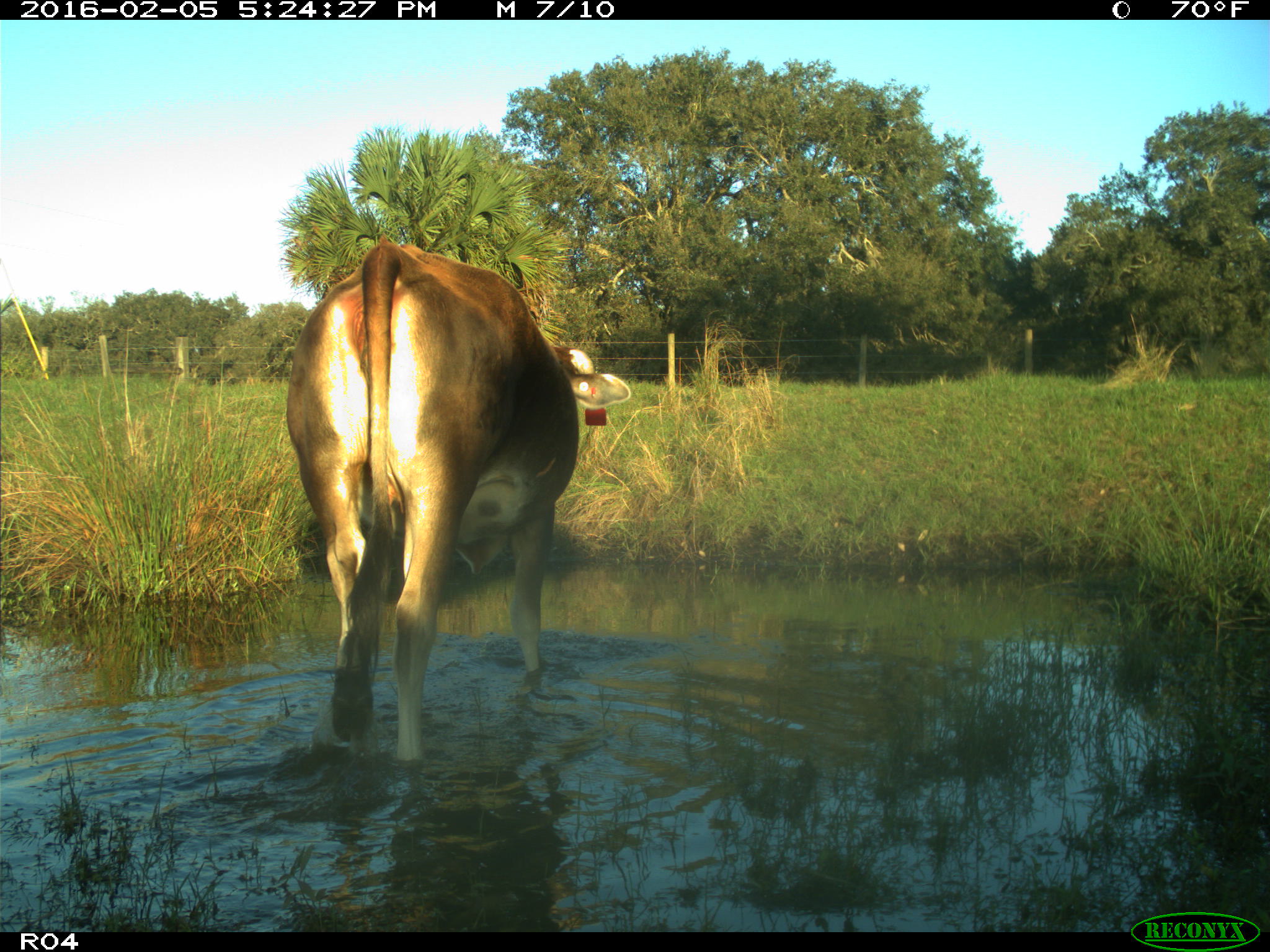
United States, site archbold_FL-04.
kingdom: Animalia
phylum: Chordata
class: Mammalia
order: Artiodactyla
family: Bovidae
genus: Bos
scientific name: Bos taurus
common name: domestic cow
Bos taurus (domestic cow).